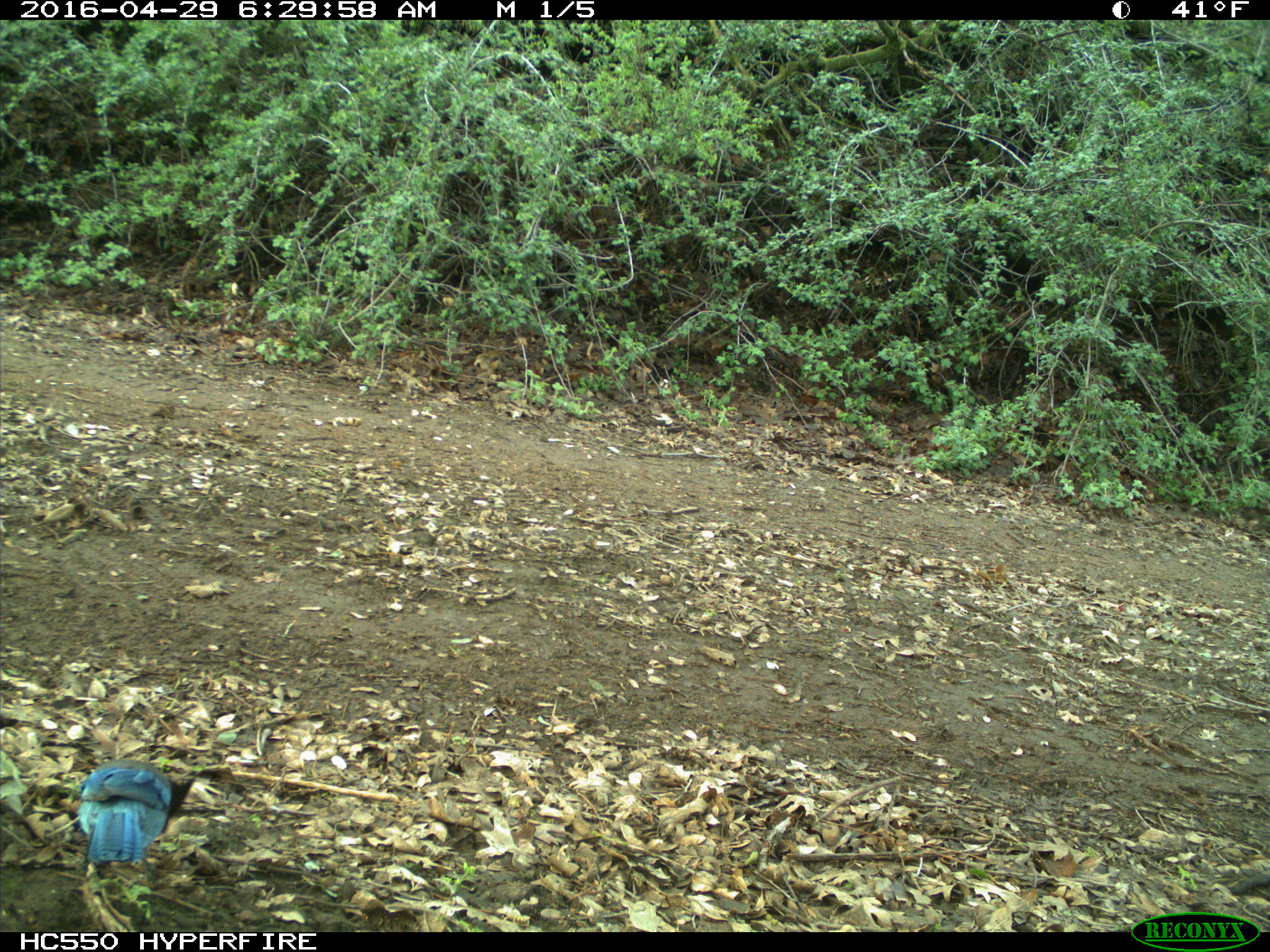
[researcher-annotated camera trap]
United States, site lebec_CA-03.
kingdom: Animalia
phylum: Chordata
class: Aves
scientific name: Aves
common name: birds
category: unidentified bird